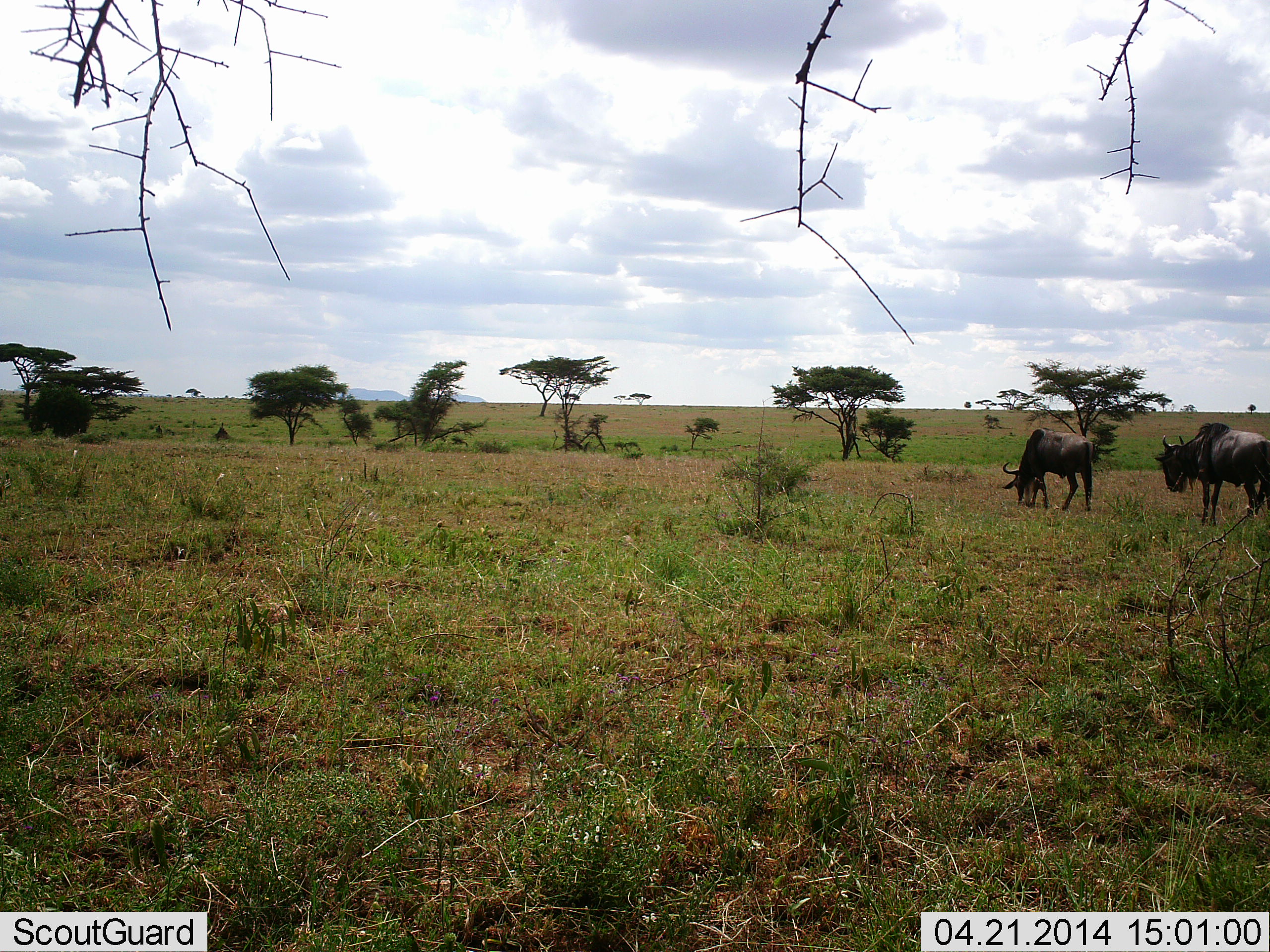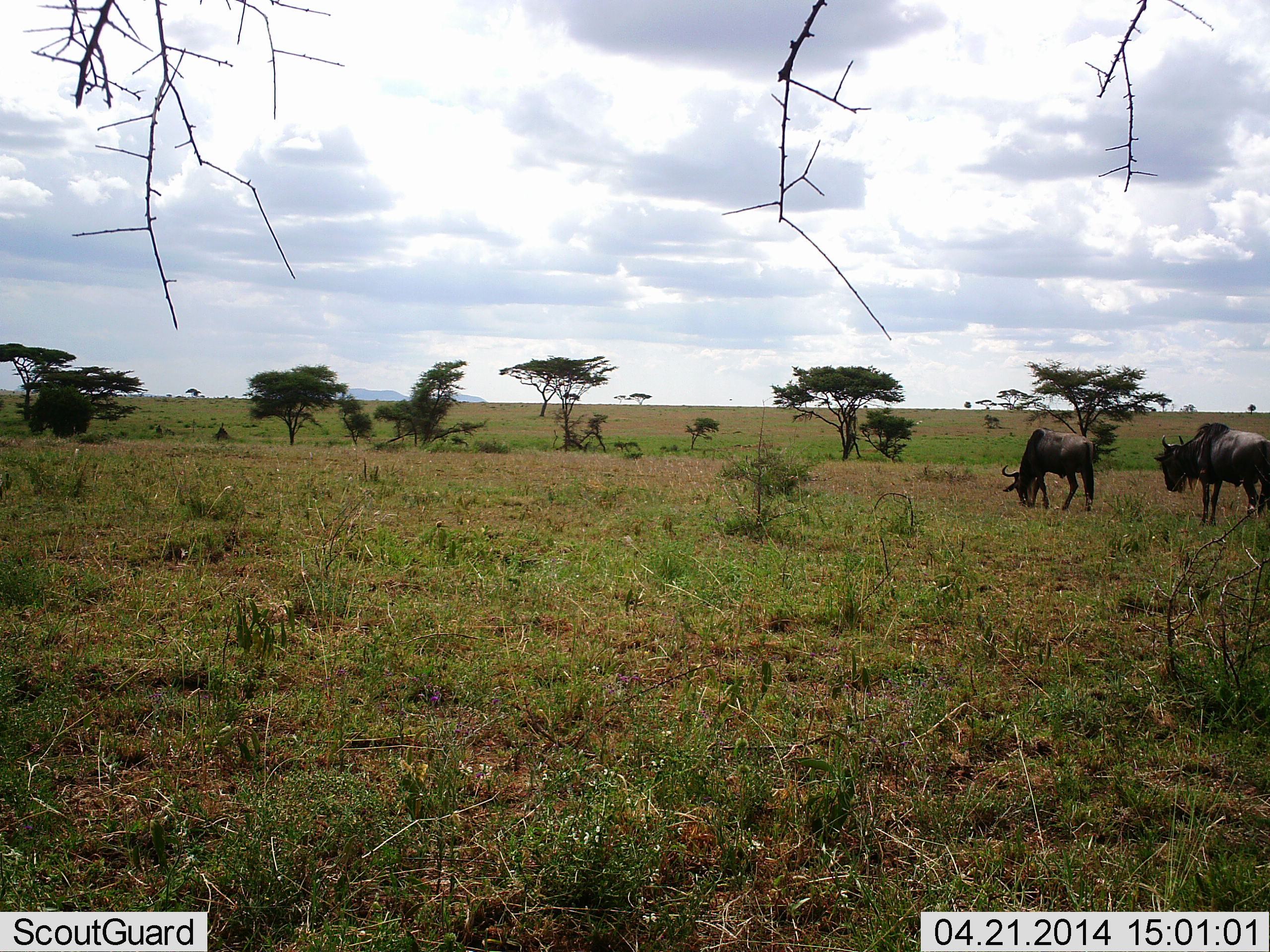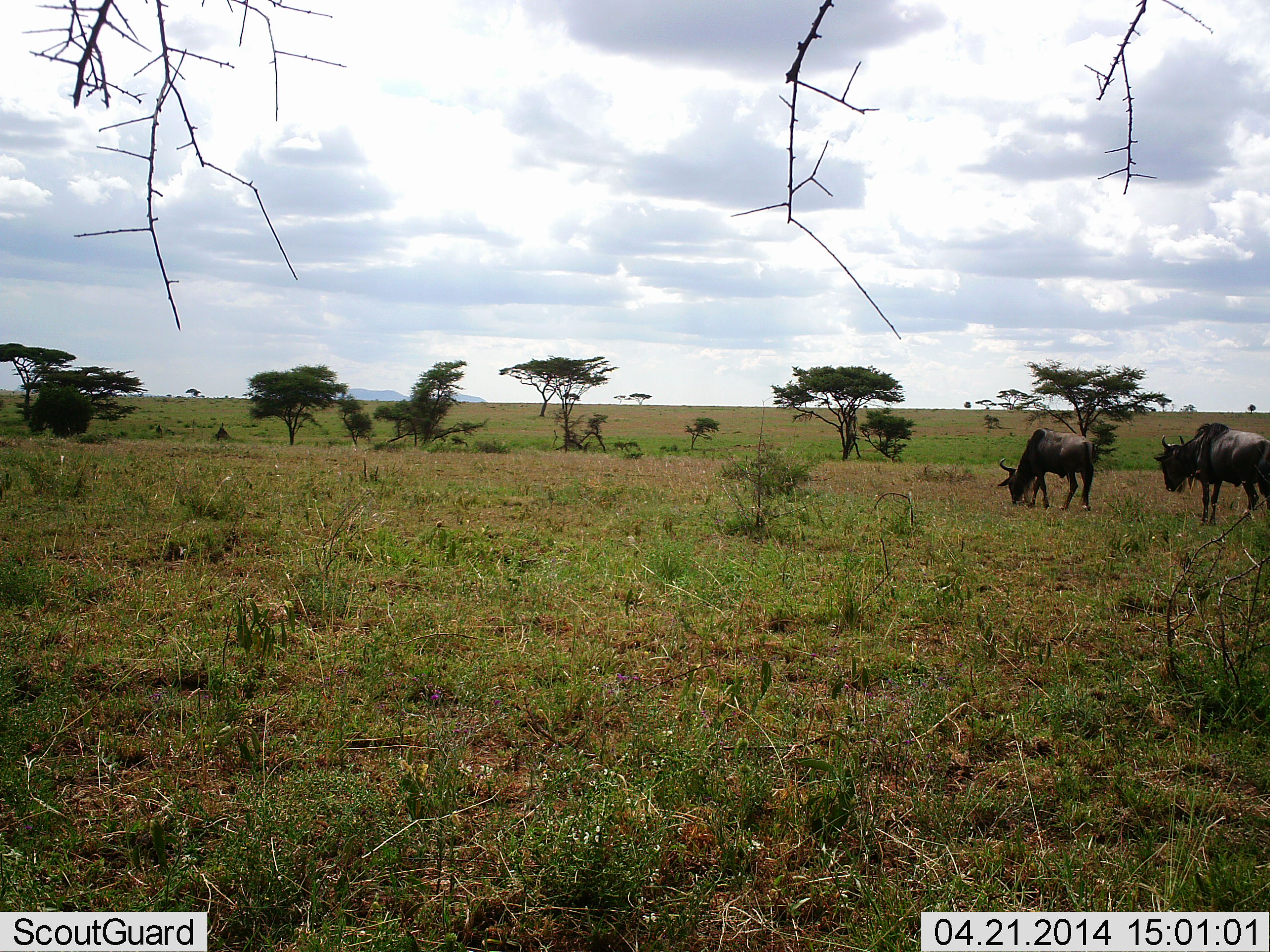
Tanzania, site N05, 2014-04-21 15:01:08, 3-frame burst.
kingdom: Animalia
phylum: Chordata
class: Mammalia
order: Artiodactyla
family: Bovidae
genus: Connochaetes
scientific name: Connochaetes taurinus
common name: blue wildebeest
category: wildebeest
Wildebeest (blue wildebeest) (Connochaetes taurinus), count 2. Behavior (volunteer vote fractions): standing 55%, resting 0%, moving 3%, interacting 0%. Young present (vote fraction): 0%. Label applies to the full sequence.